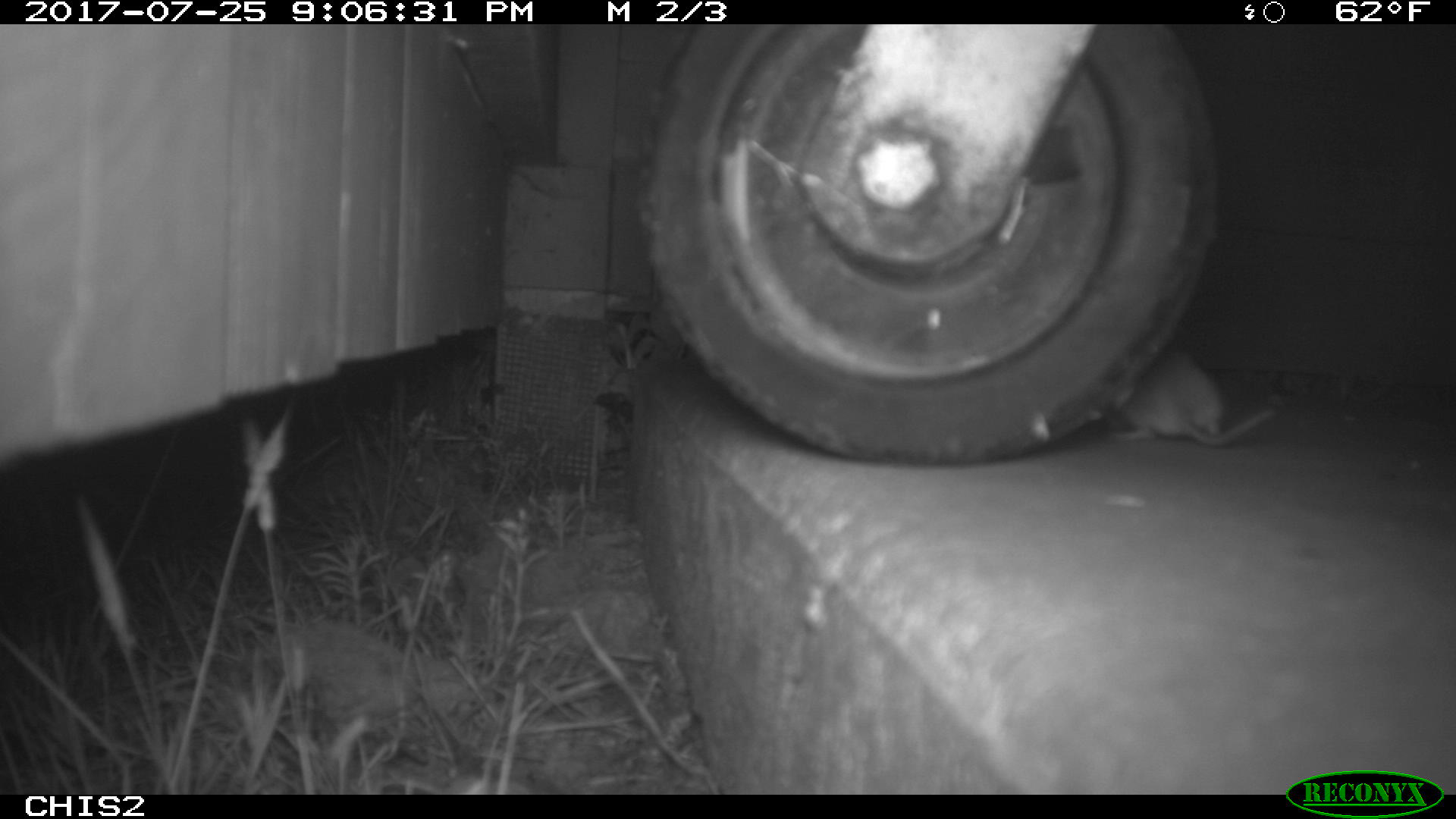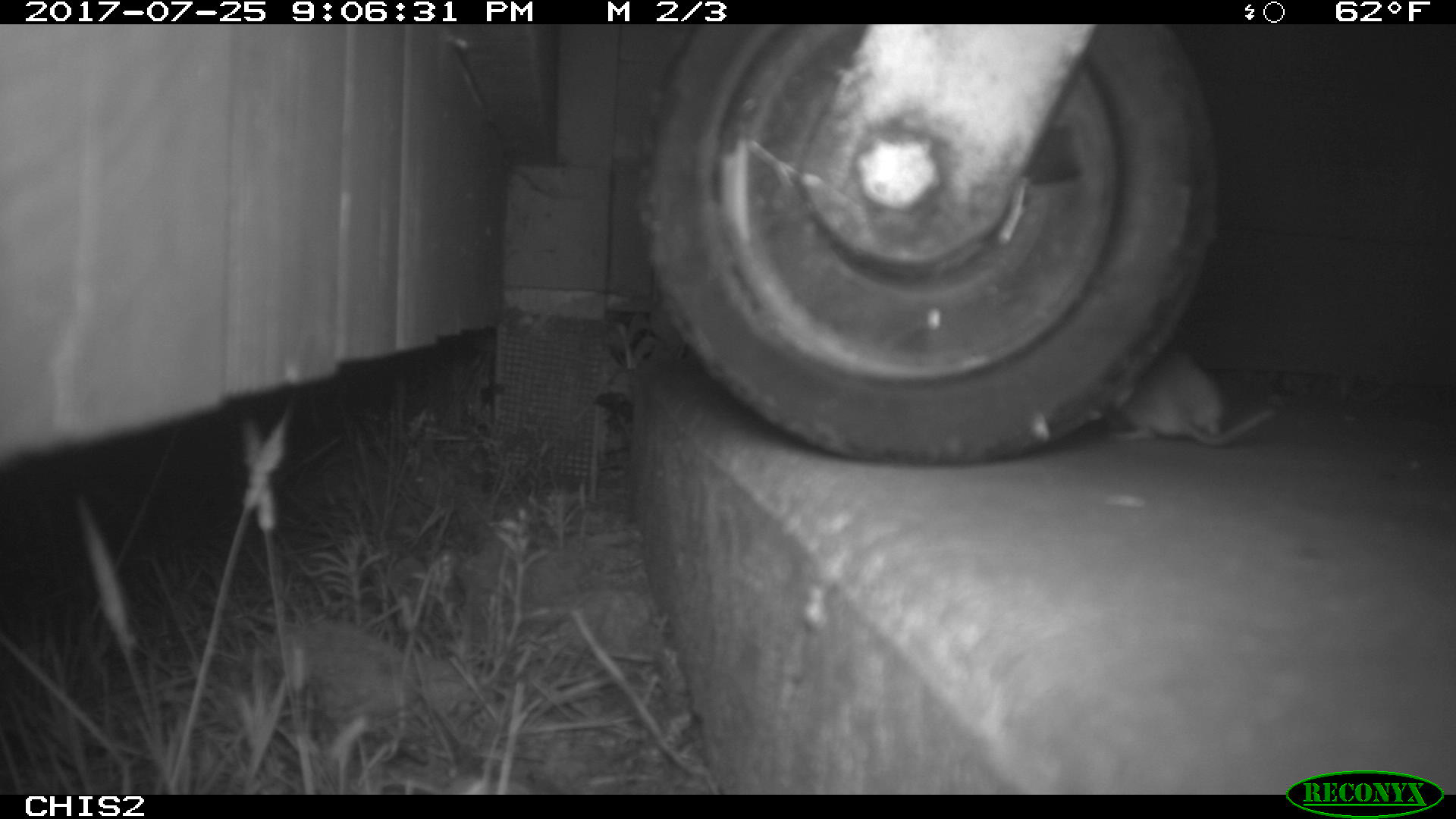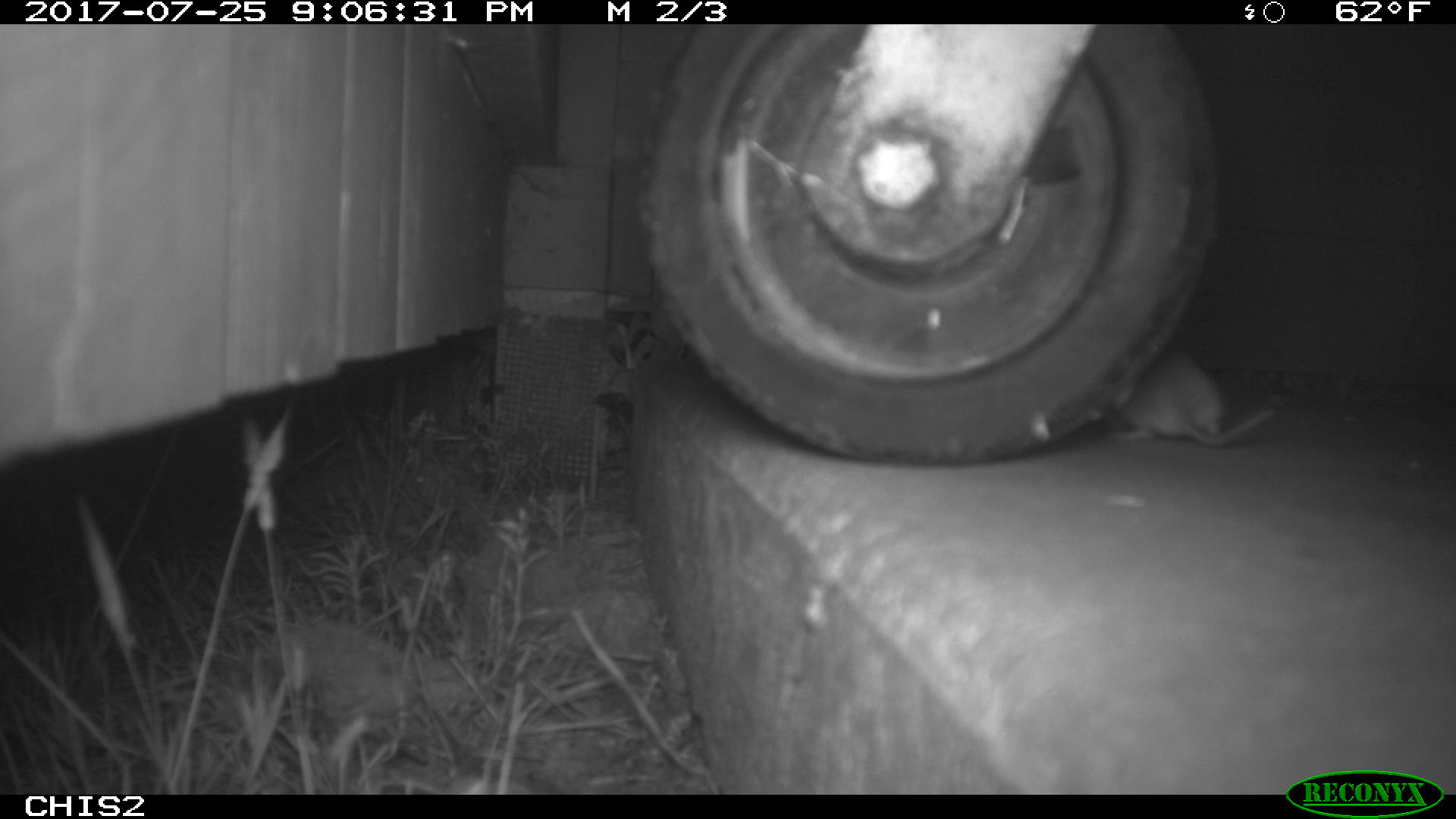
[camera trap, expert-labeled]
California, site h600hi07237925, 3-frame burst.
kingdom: Animalia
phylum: Chordata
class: Mammalia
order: Rodentia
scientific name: Rodentia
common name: rodent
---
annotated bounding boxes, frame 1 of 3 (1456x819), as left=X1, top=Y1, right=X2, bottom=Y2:
rodent: left=1109, top=340, right=1272, bottom=445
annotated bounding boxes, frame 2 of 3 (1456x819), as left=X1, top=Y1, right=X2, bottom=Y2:
rodent: left=1105, top=350, right=1277, bottom=446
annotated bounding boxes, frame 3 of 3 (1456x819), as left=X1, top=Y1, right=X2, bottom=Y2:
rodent: left=1111, top=350, right=1275, bottom=445